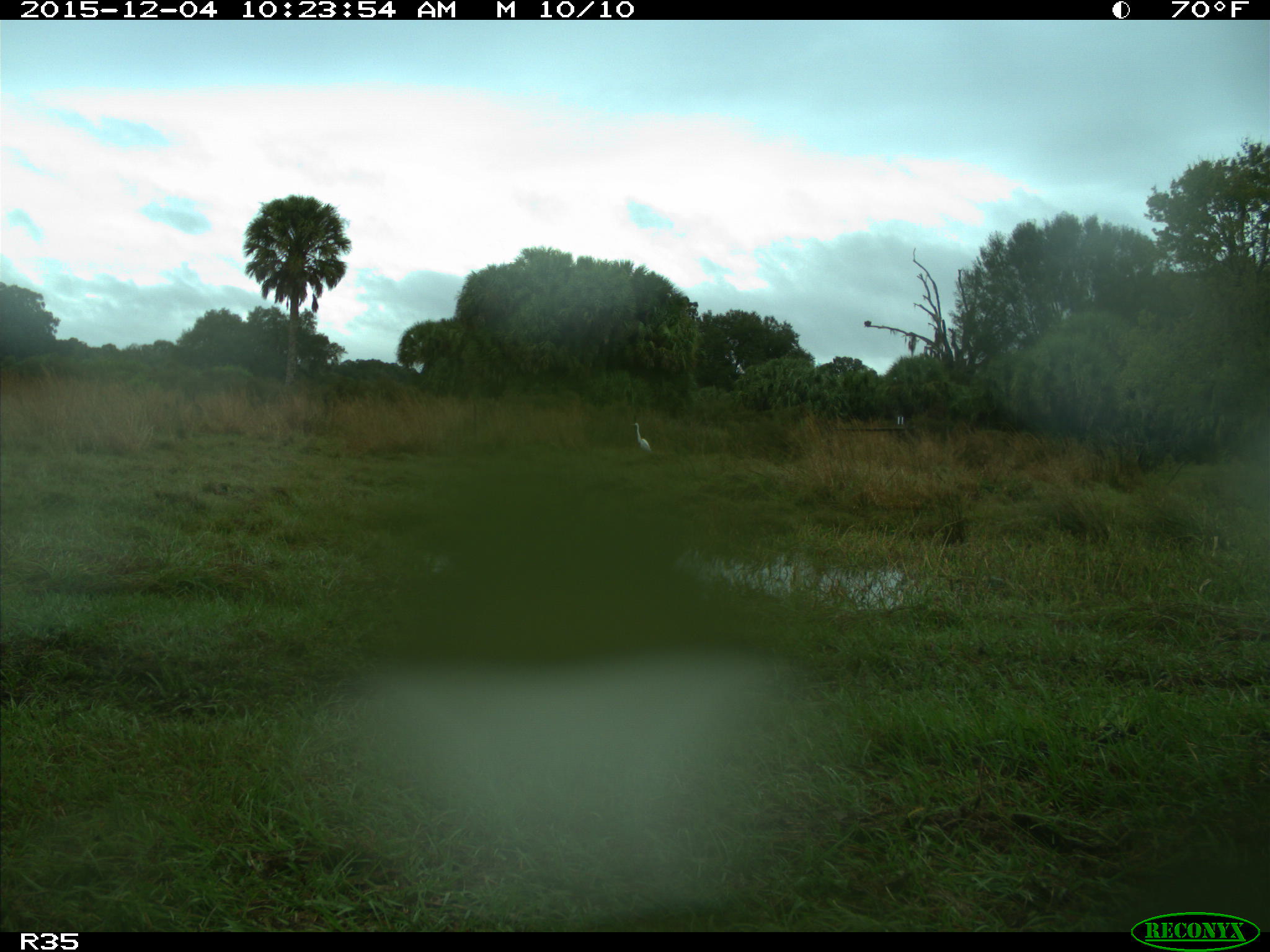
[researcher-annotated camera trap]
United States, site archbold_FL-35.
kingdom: Animalia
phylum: Chordata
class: Aves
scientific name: Aves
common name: birds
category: unidentified bird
Unidentified bird (birds) (Aves).